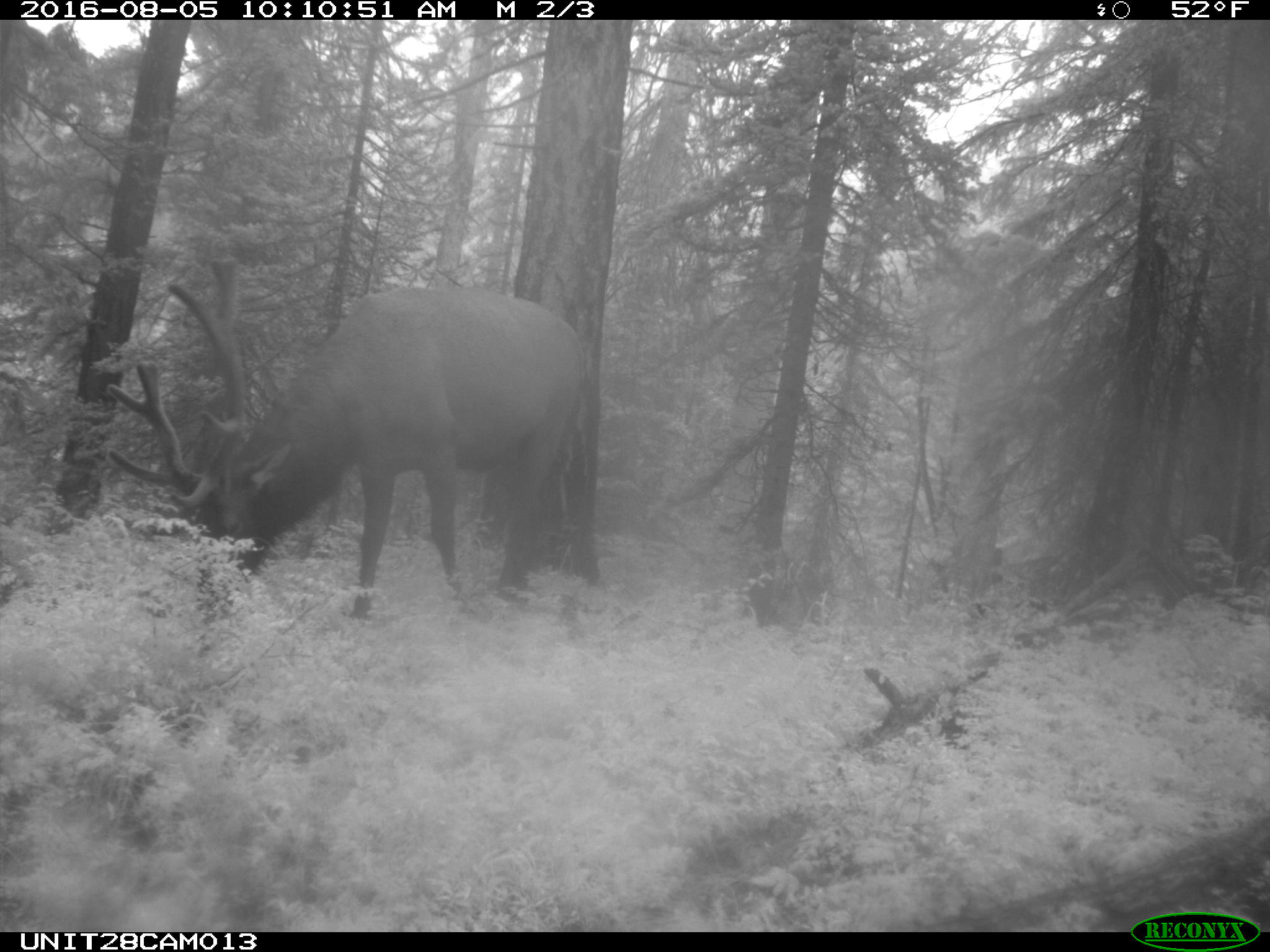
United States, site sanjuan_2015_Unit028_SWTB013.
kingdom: Animalia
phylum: Chordata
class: Mammalia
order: Artiodactyla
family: Cervidae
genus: Cervus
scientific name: Cervus elaphus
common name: red deer